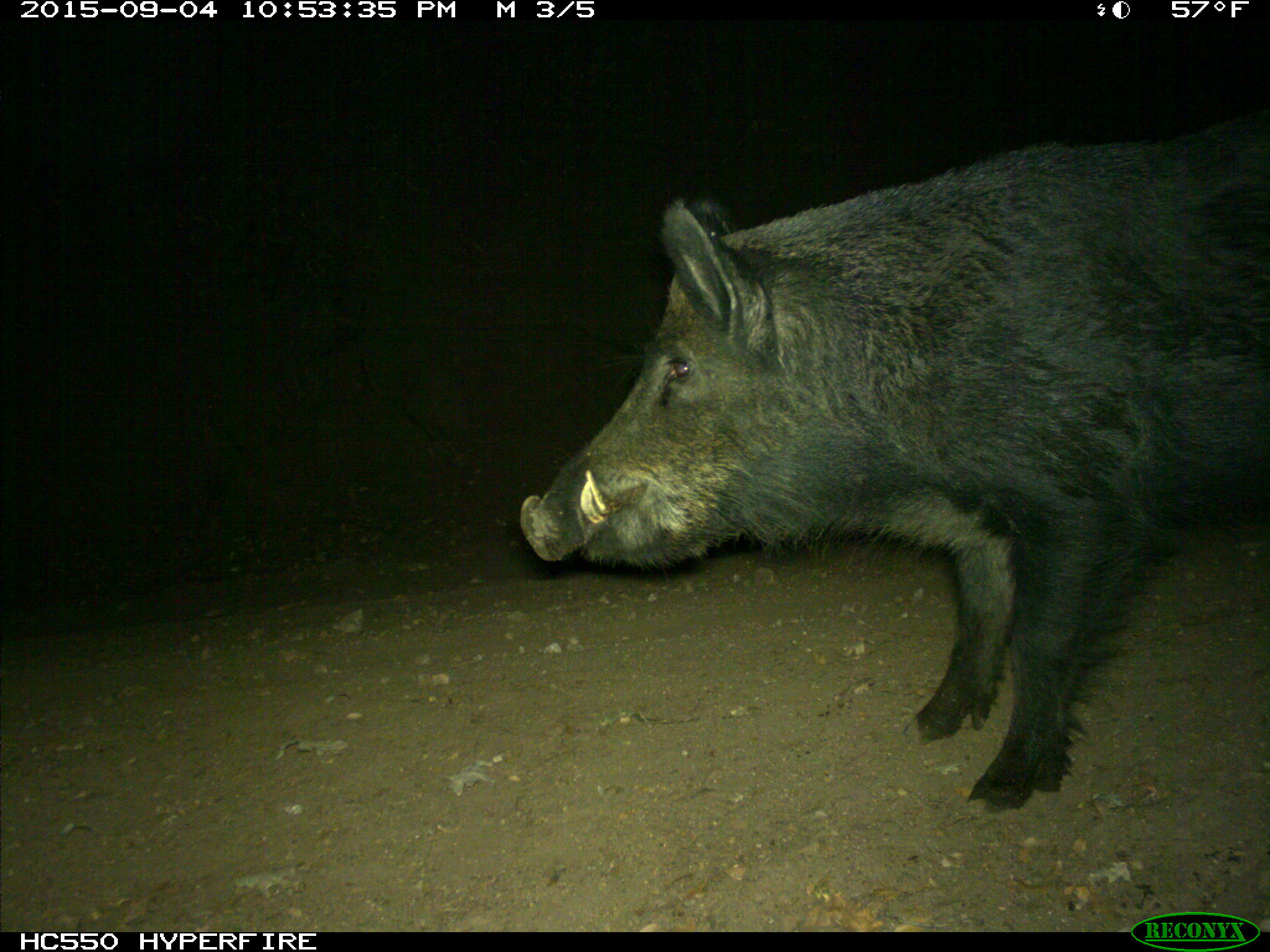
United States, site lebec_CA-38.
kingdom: Animalia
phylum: Chordata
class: Mammalia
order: Artiodactyla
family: Suidae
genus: Sus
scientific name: Sus scrofa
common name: wild boar